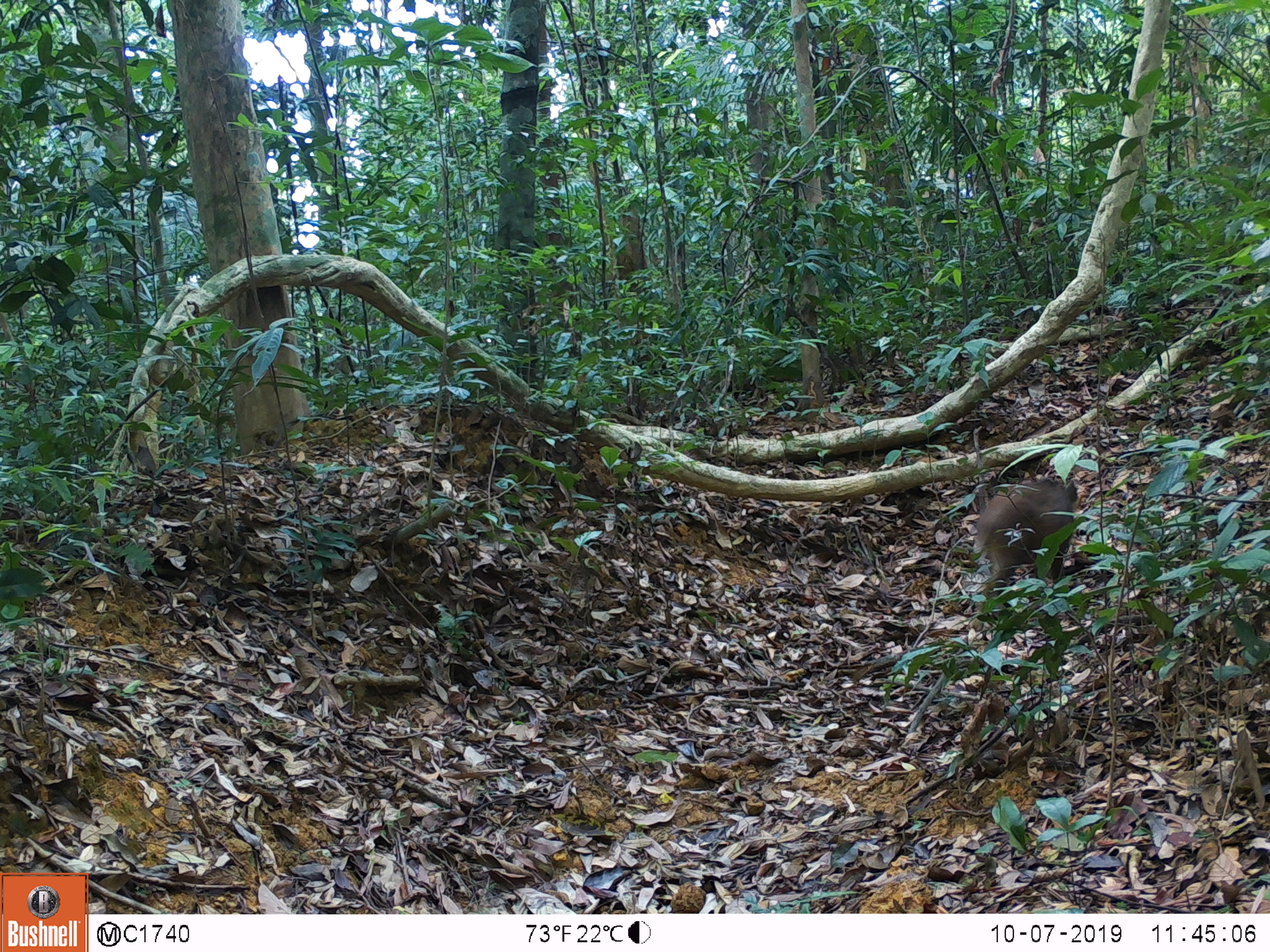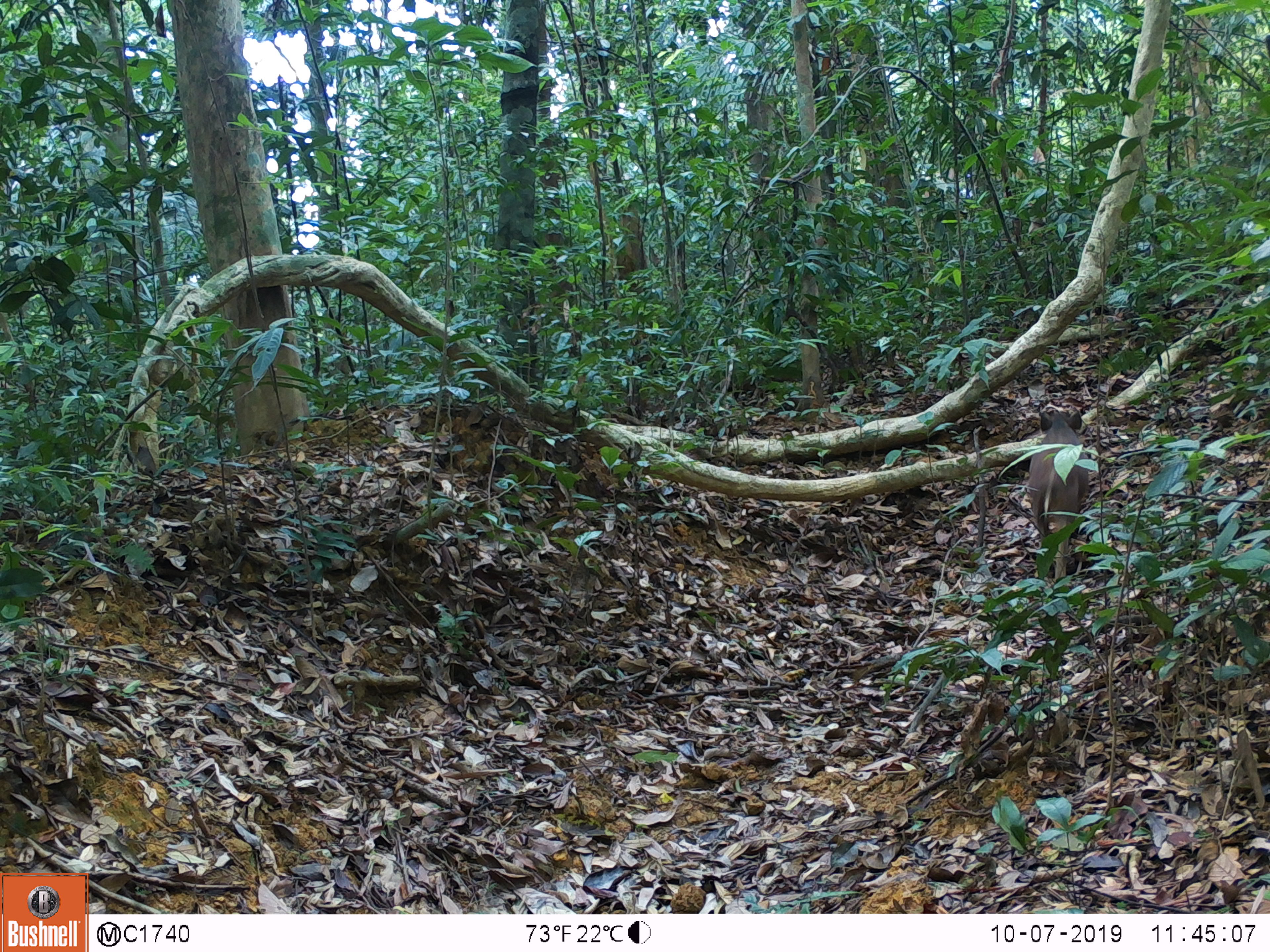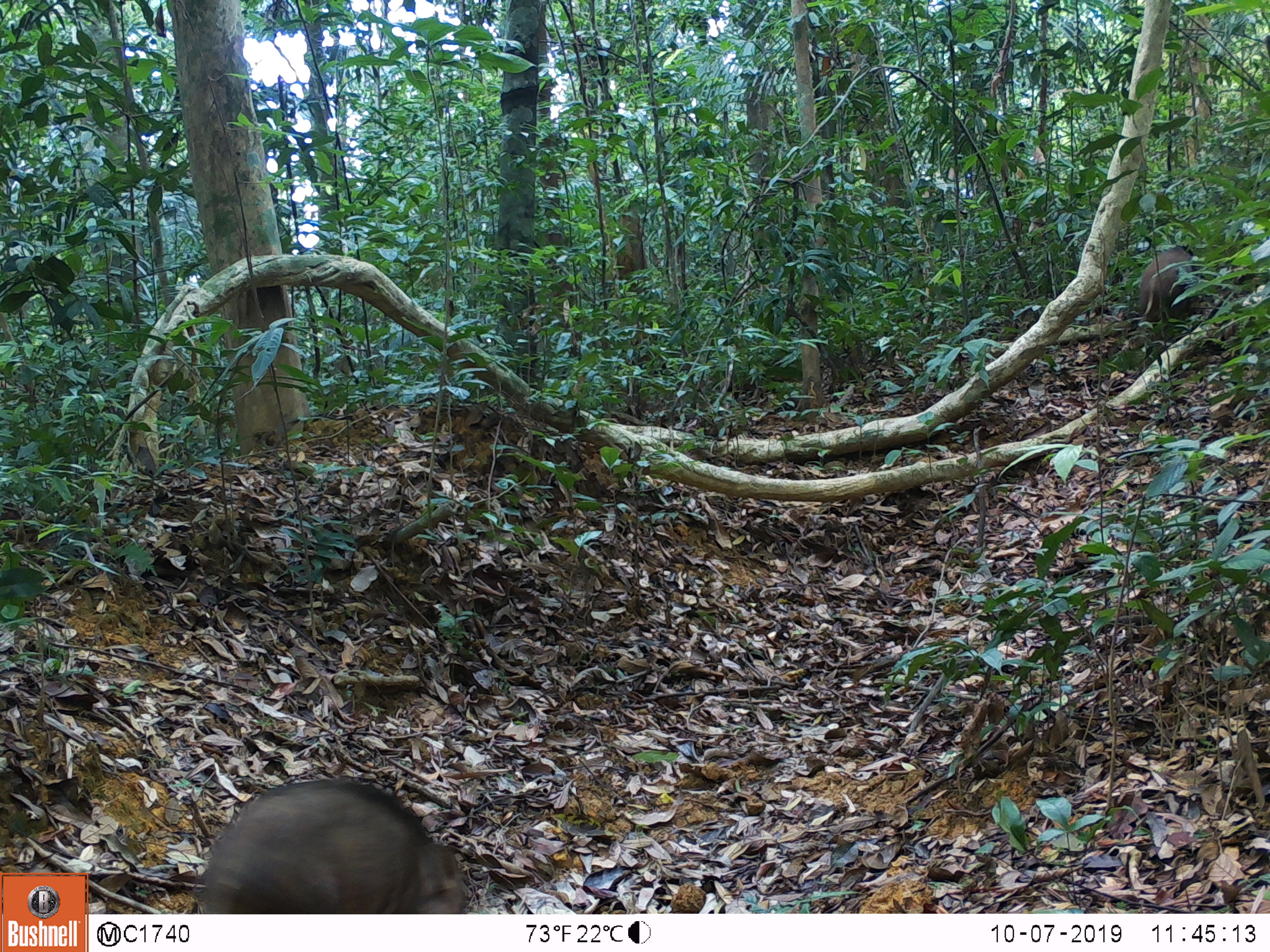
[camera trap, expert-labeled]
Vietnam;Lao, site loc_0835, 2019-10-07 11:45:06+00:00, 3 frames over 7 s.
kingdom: Animalia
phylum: Chordata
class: Mammalia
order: Artiodactyla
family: Suidae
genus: Sus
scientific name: Sus scrofa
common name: eurasian wild pig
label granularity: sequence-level